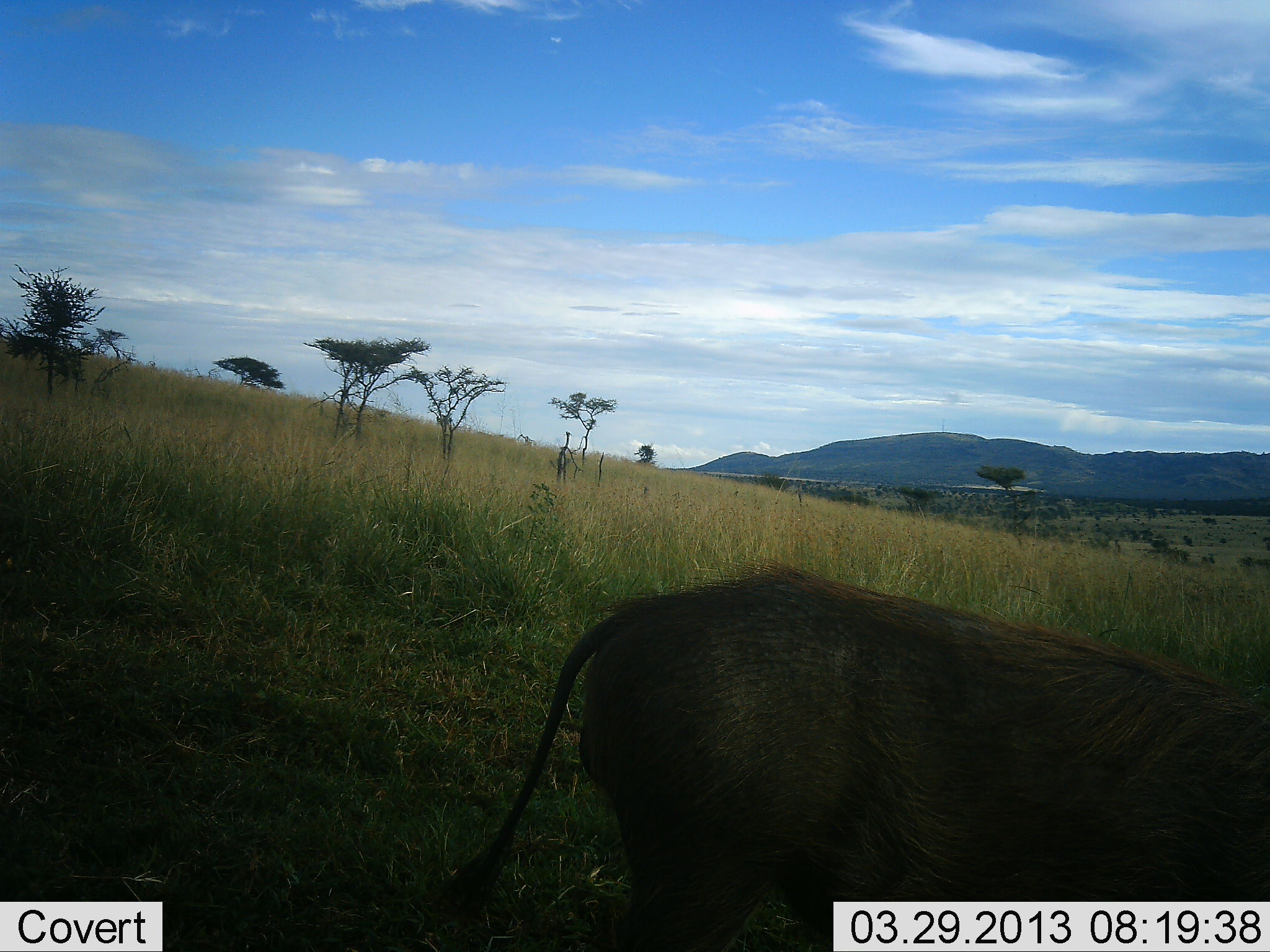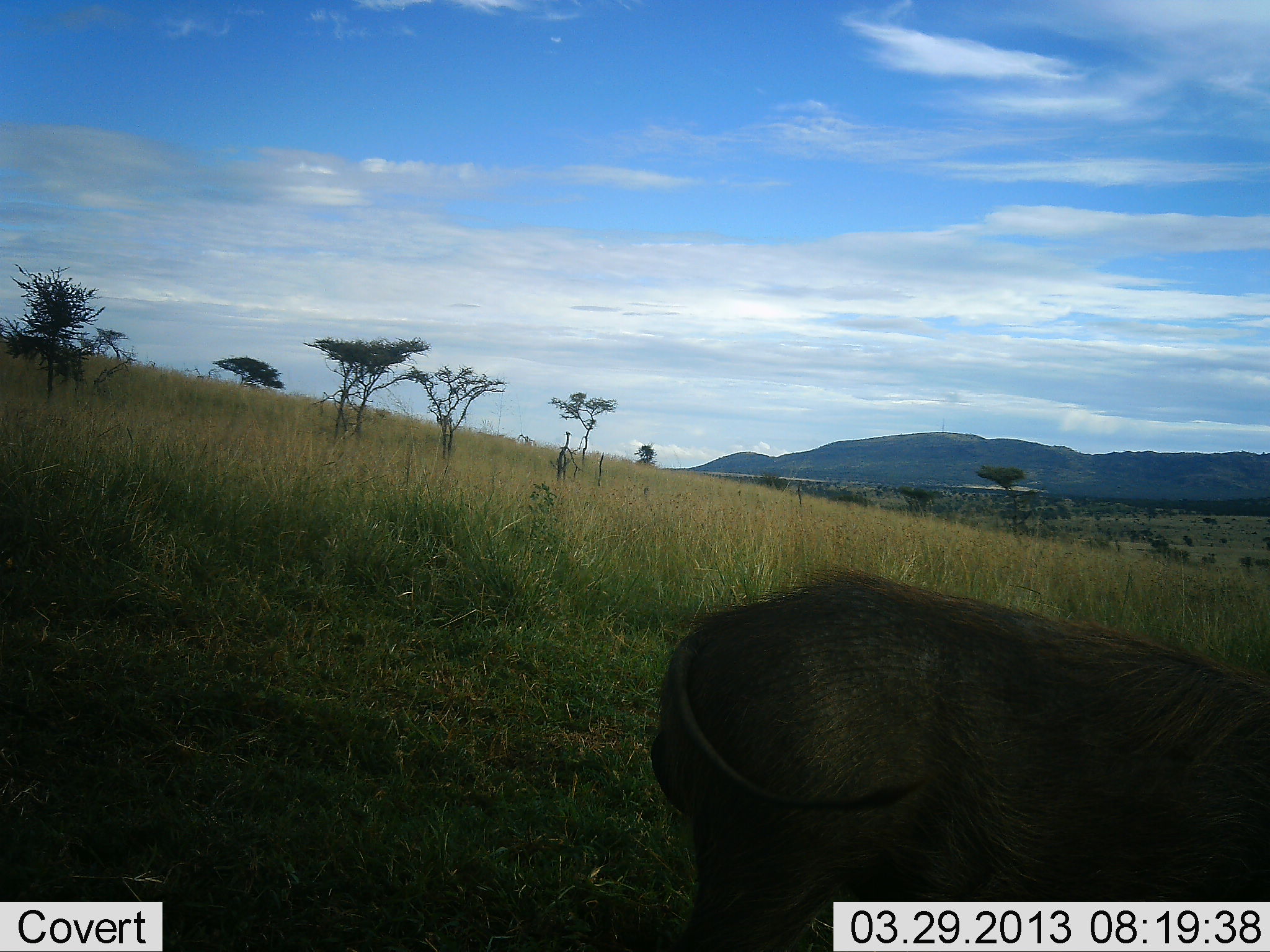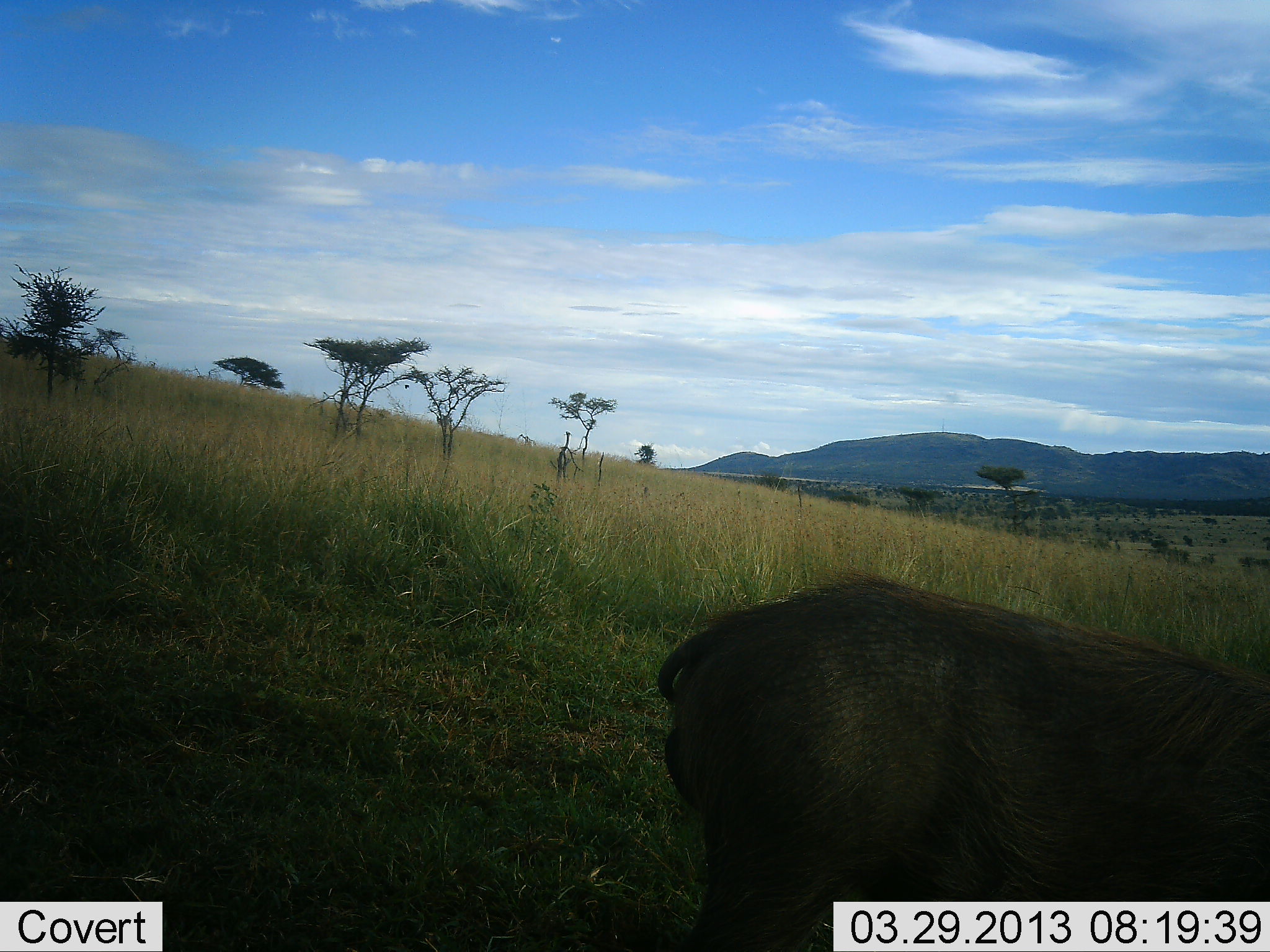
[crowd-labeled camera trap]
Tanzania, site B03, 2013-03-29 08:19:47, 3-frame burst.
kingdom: Animalia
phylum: Chordata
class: Mammalia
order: Artiodactyla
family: Suidae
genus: Phacochoerus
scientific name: Phacochoerus africanus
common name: warthog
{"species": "warthog (Phacochoerus africanus)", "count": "1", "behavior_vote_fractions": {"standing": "47%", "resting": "0%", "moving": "22%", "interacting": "0%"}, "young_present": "0%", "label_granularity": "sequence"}